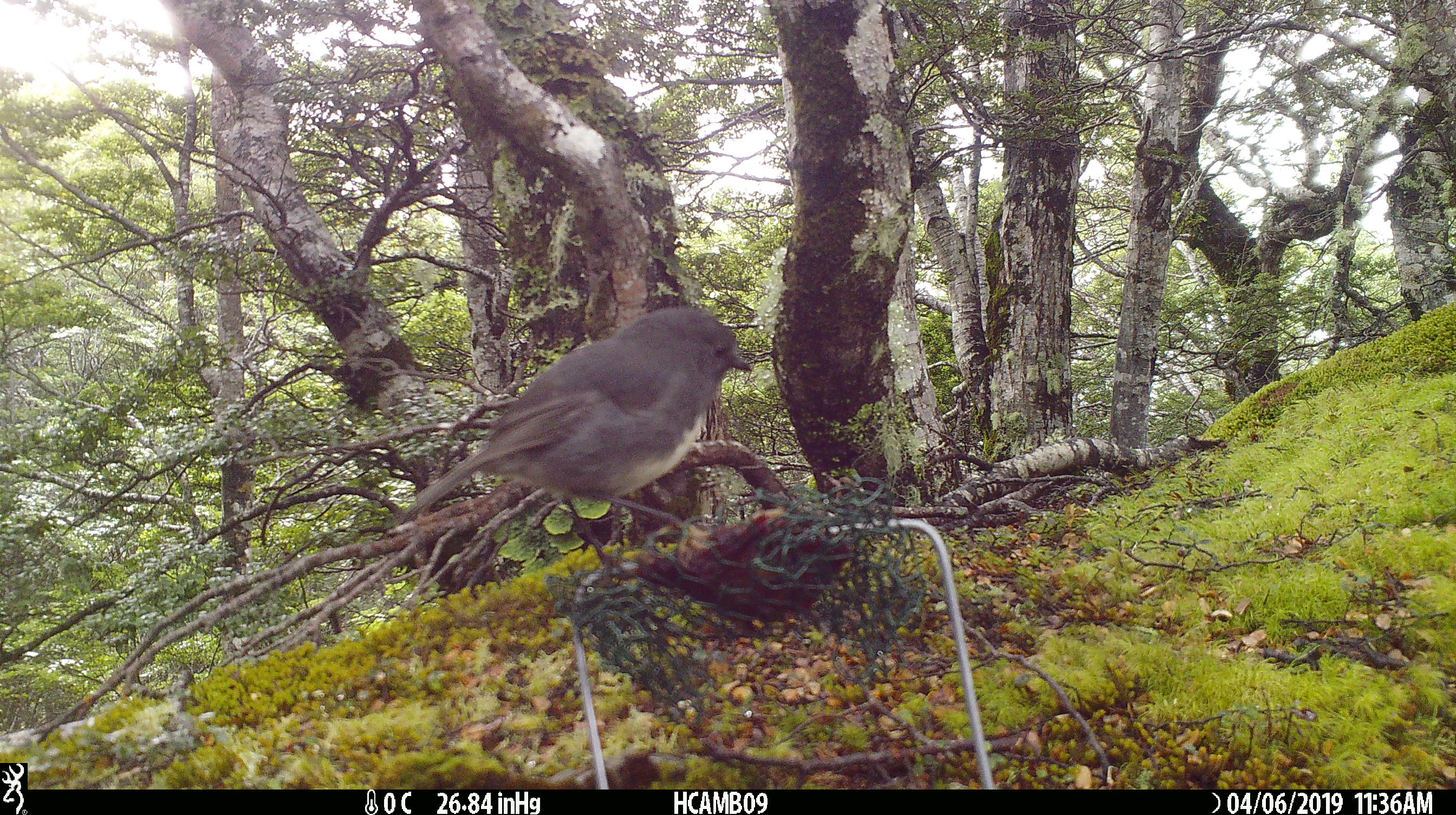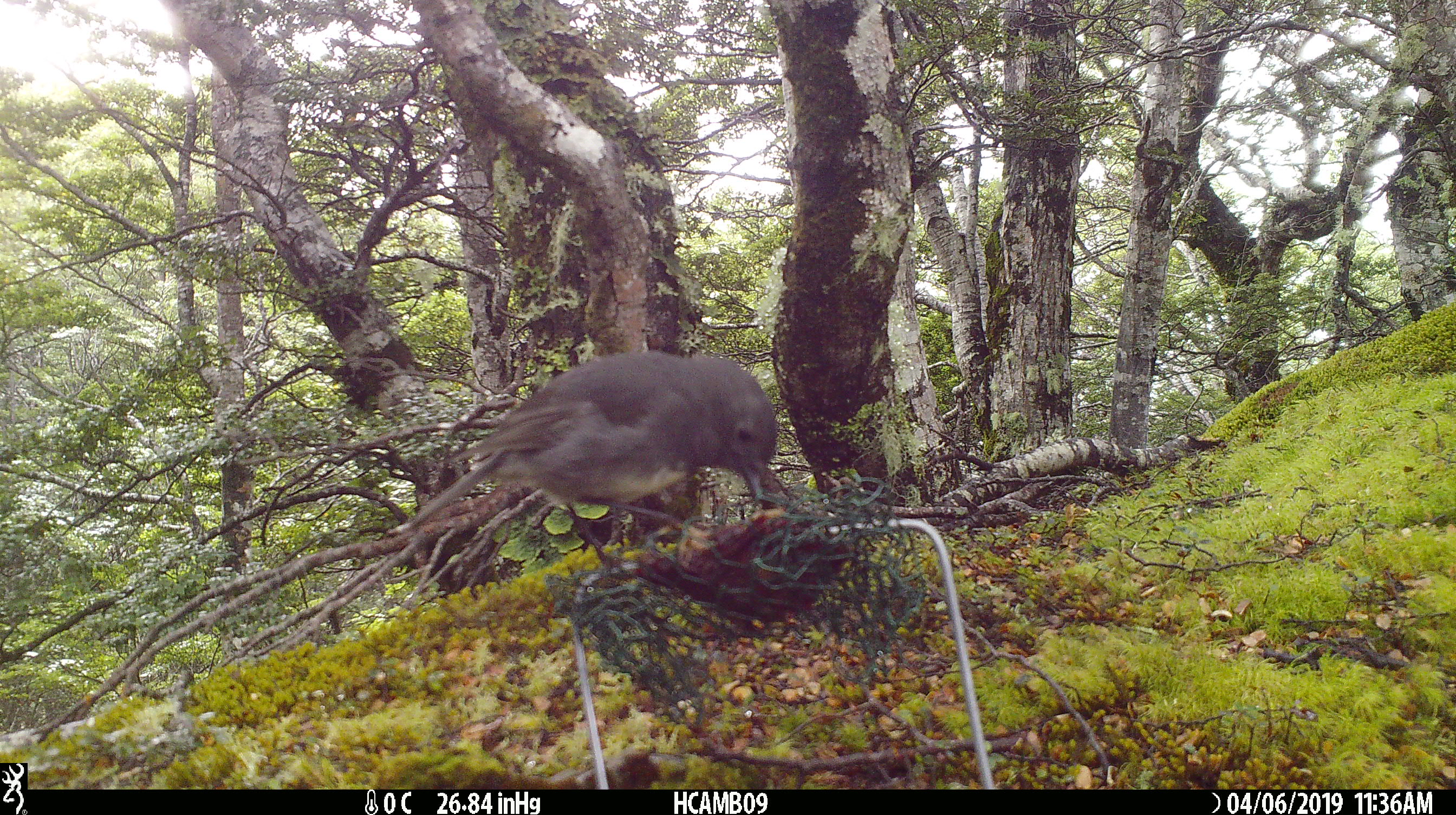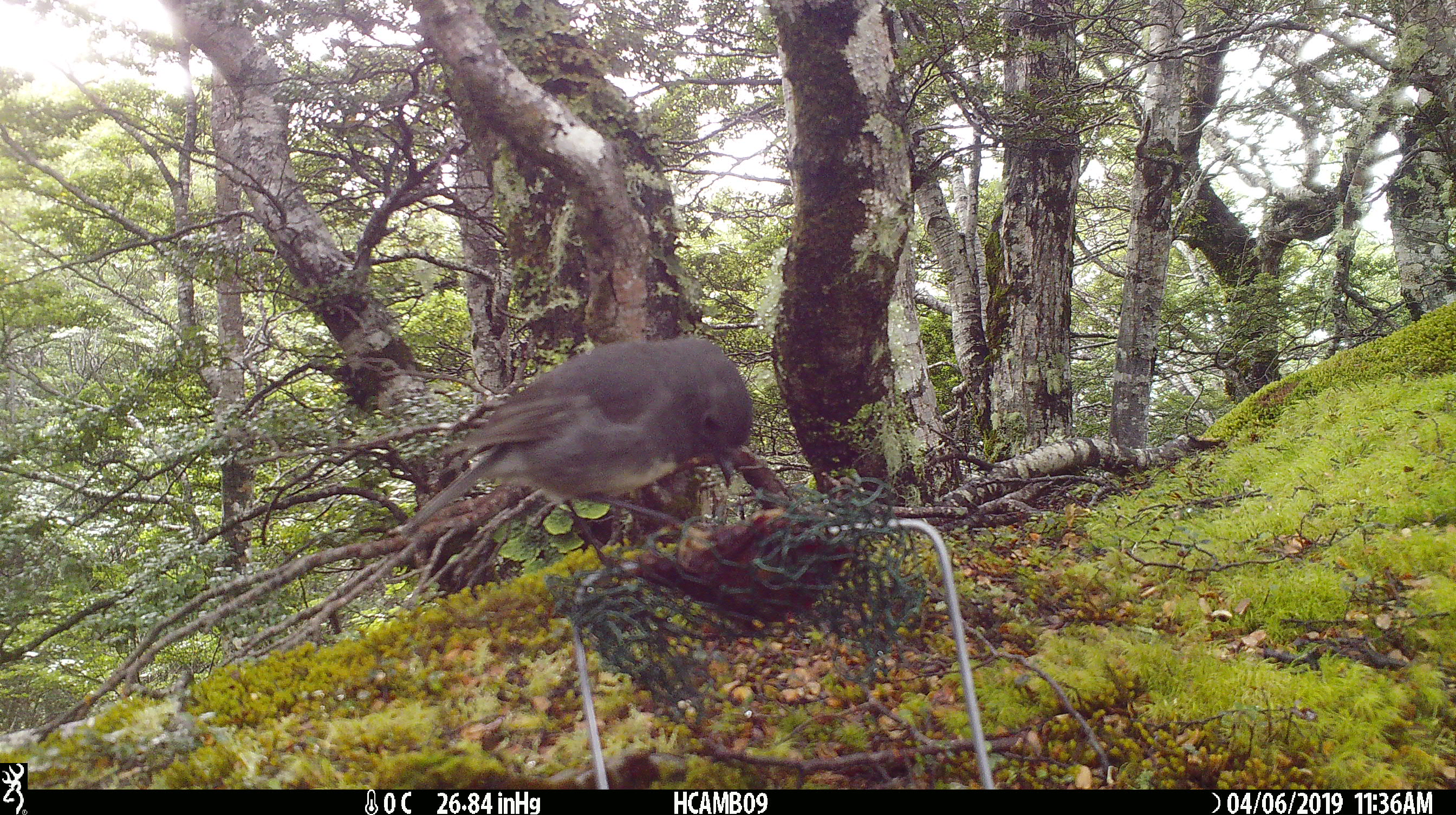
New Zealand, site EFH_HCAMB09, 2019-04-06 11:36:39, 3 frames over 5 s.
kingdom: Animalia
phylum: Chordata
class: Aves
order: Passeriformes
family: Petroicidae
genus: Petroica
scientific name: Petroica australis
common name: new zealand robin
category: robin